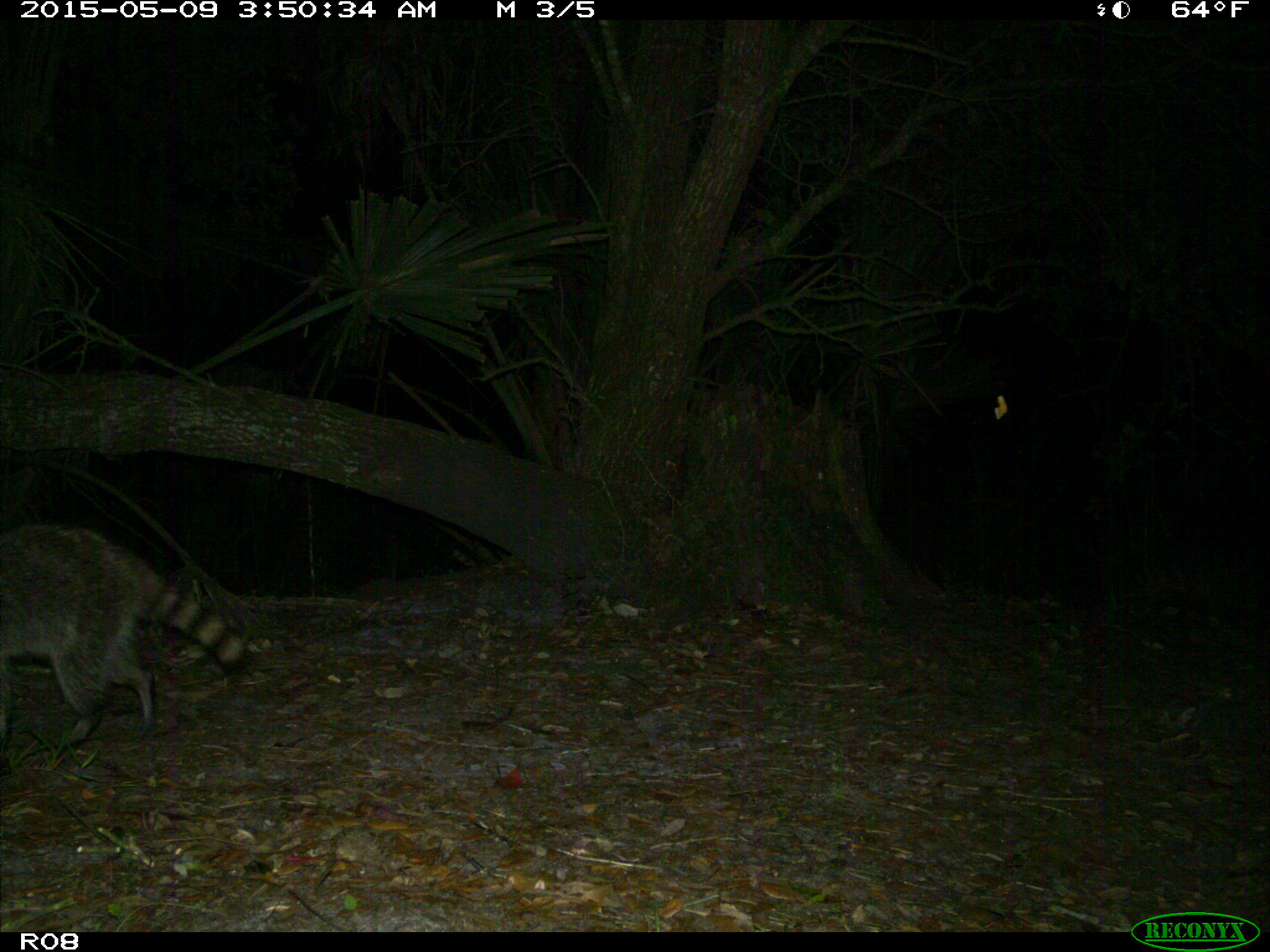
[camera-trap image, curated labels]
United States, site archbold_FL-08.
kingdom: Animalia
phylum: Chordata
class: Mammalia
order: Carnivora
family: Procyonidae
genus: Procyon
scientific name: Procyon lotor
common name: common raccoon